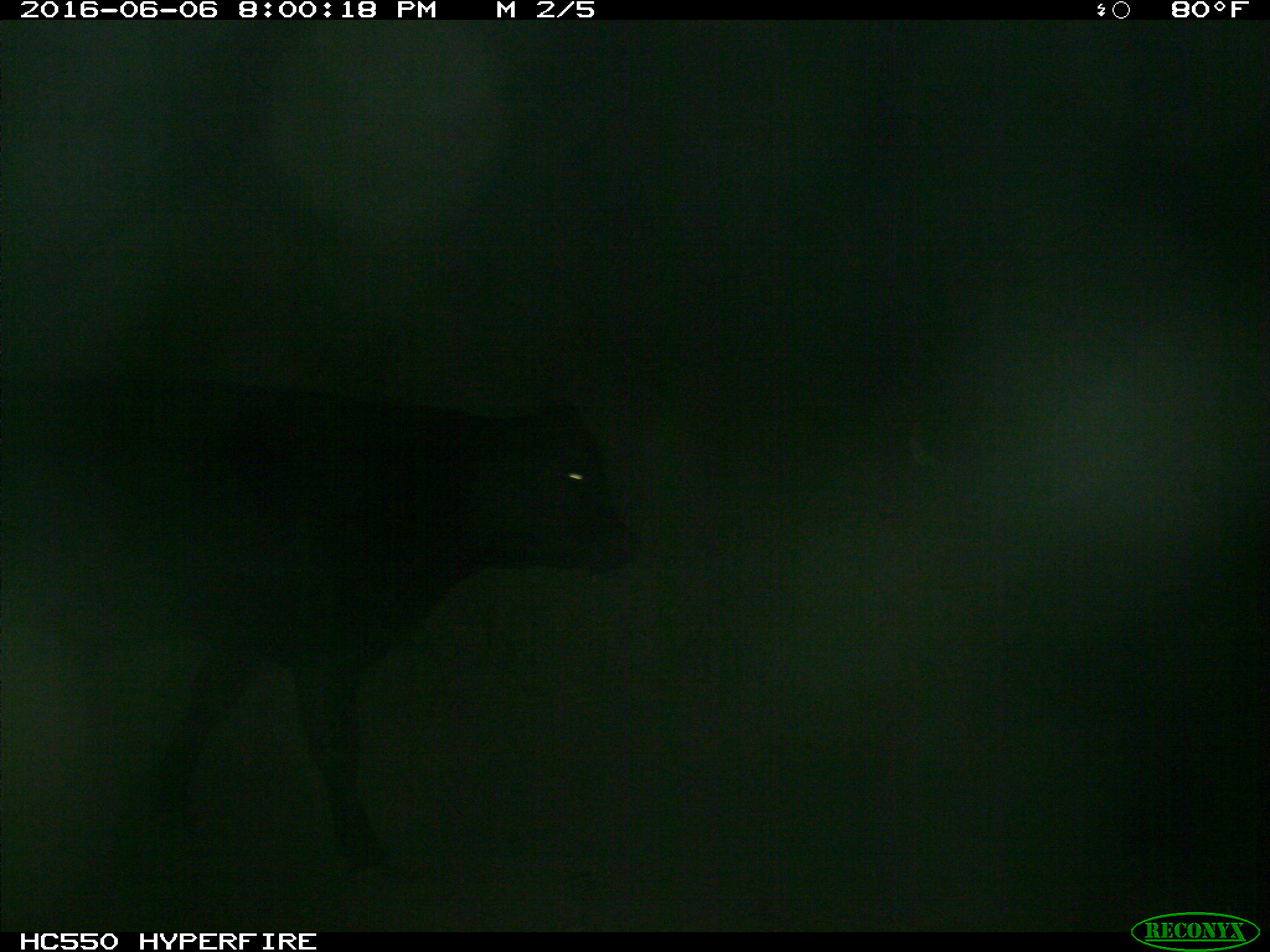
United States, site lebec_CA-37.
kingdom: Animalia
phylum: Chordata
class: Mammalia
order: Artiodactyla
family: Bovidae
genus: Bos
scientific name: Bos taurus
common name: domestic cow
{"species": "Bos taurus (domestic cow)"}